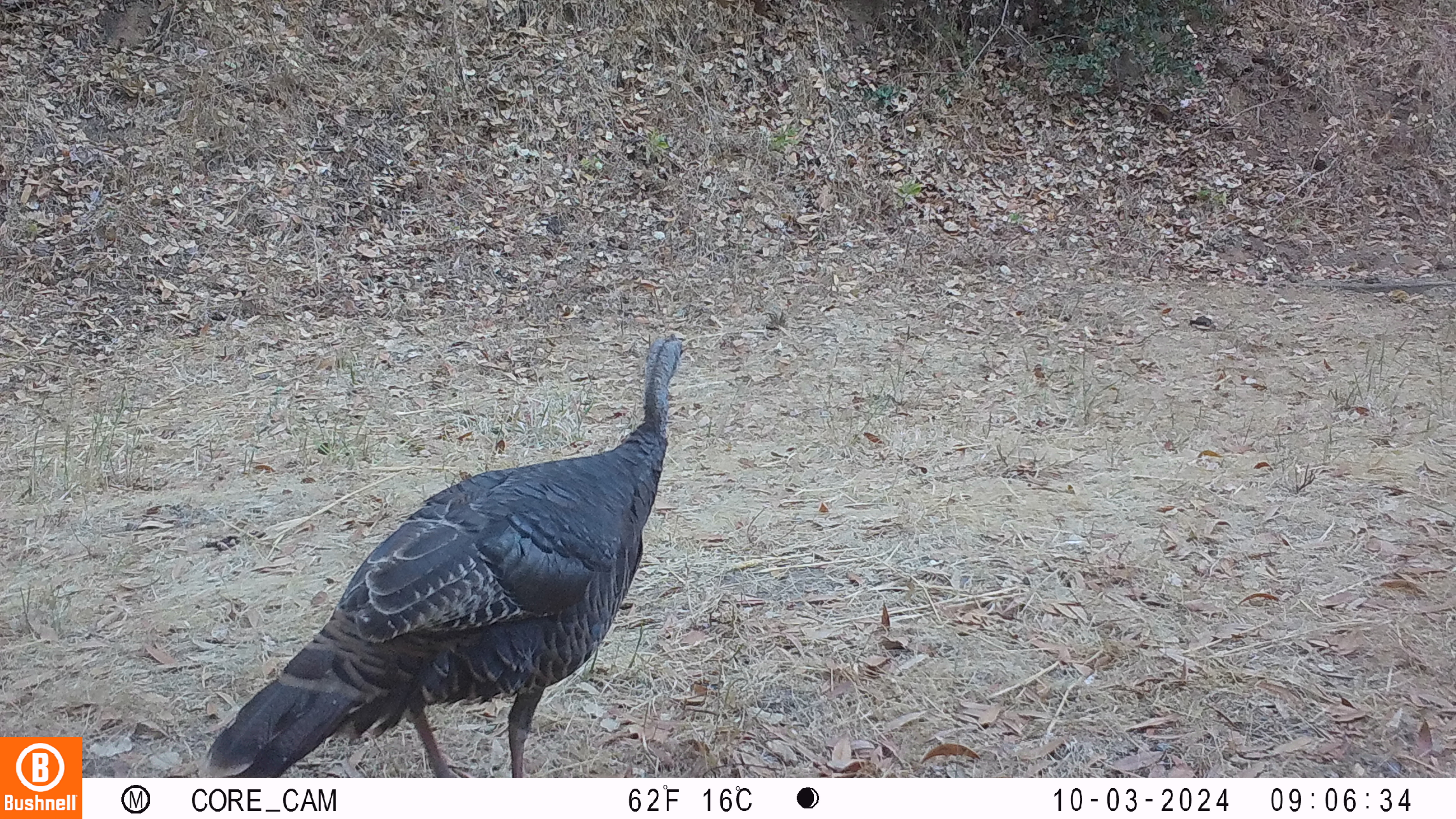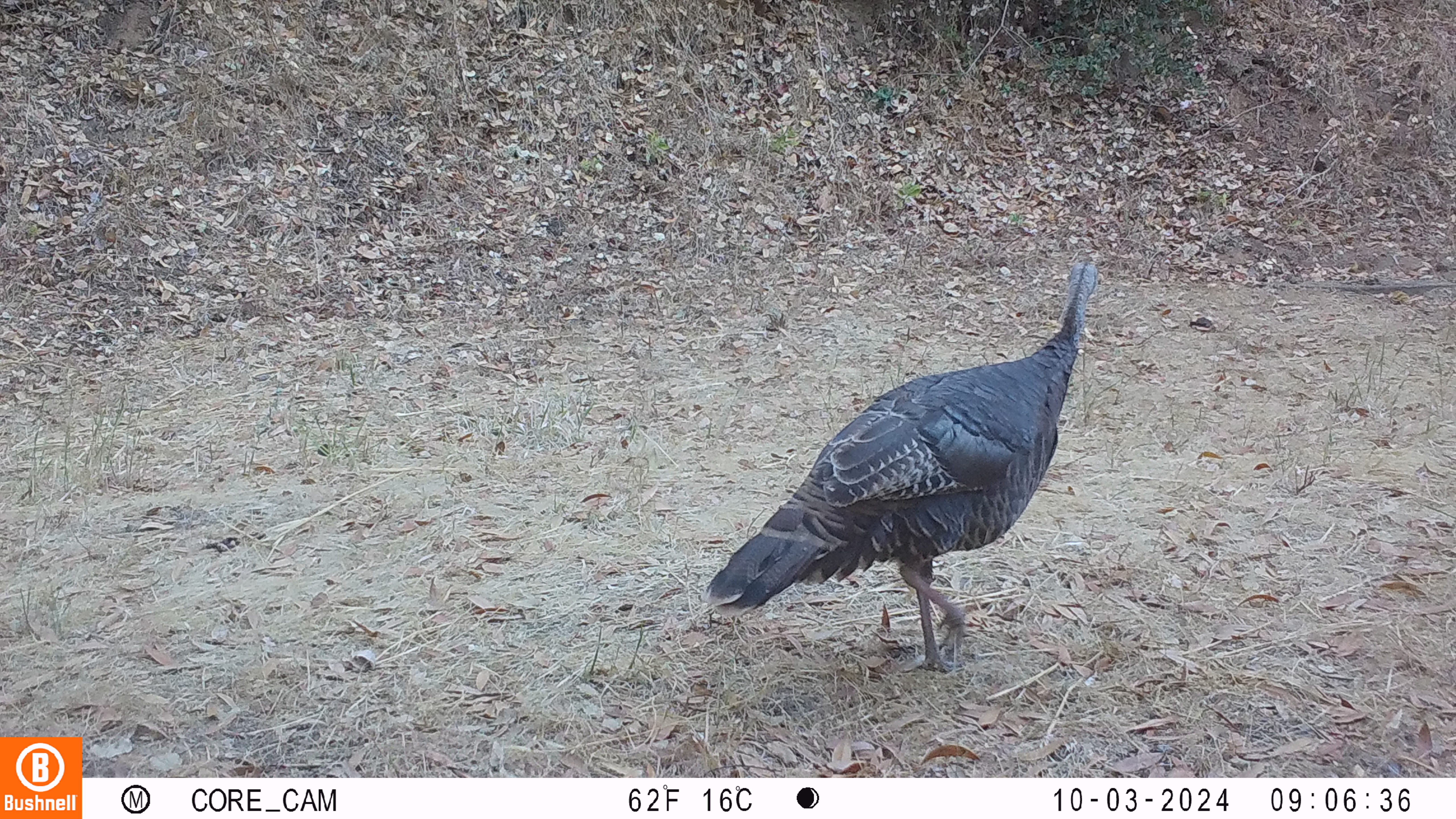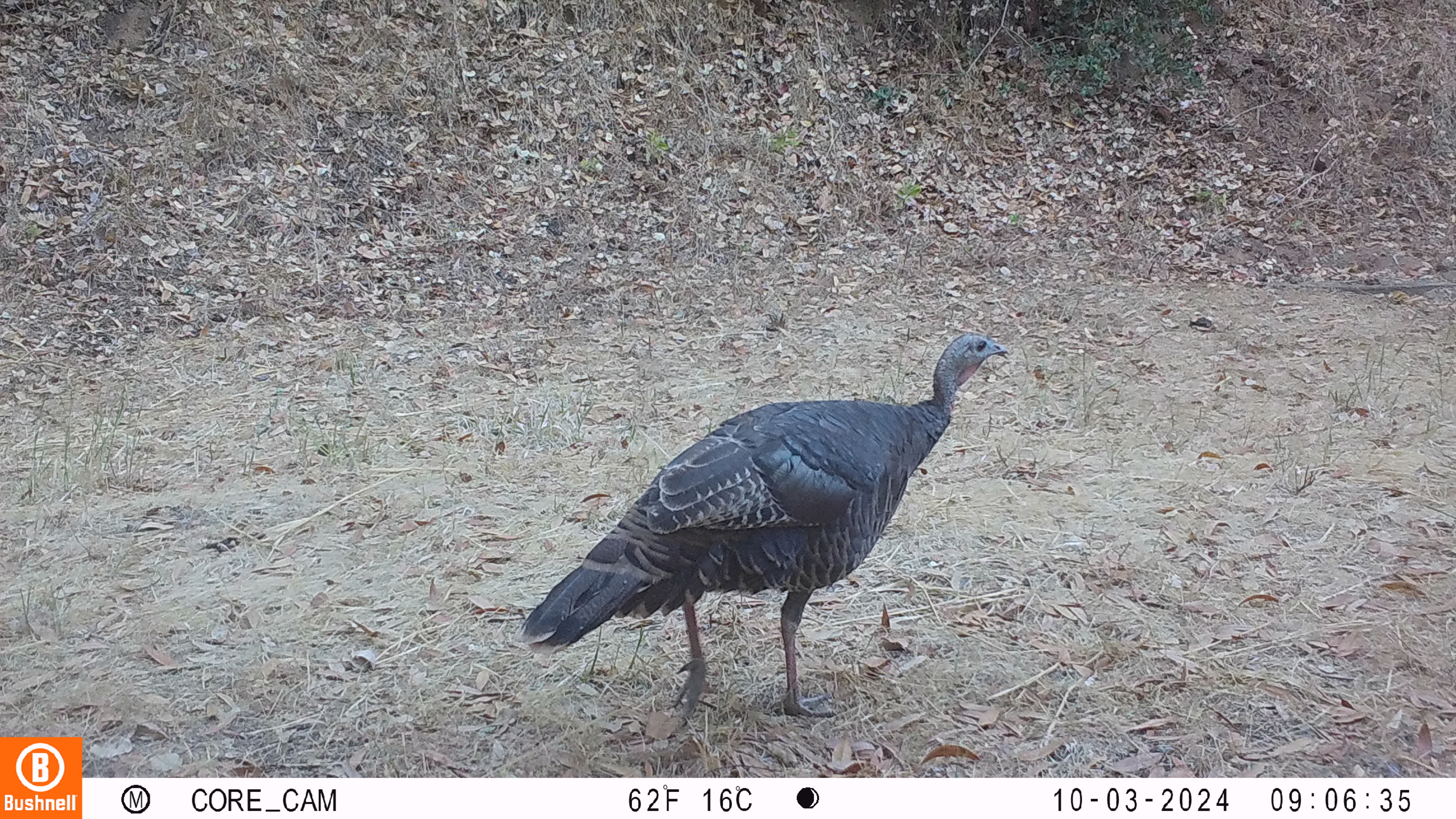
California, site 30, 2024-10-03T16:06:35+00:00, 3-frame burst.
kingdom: Animalia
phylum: Chordata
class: Aves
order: Galliformes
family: Phasianidae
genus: Meleagris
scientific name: Meleagris gallopavo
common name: turkey